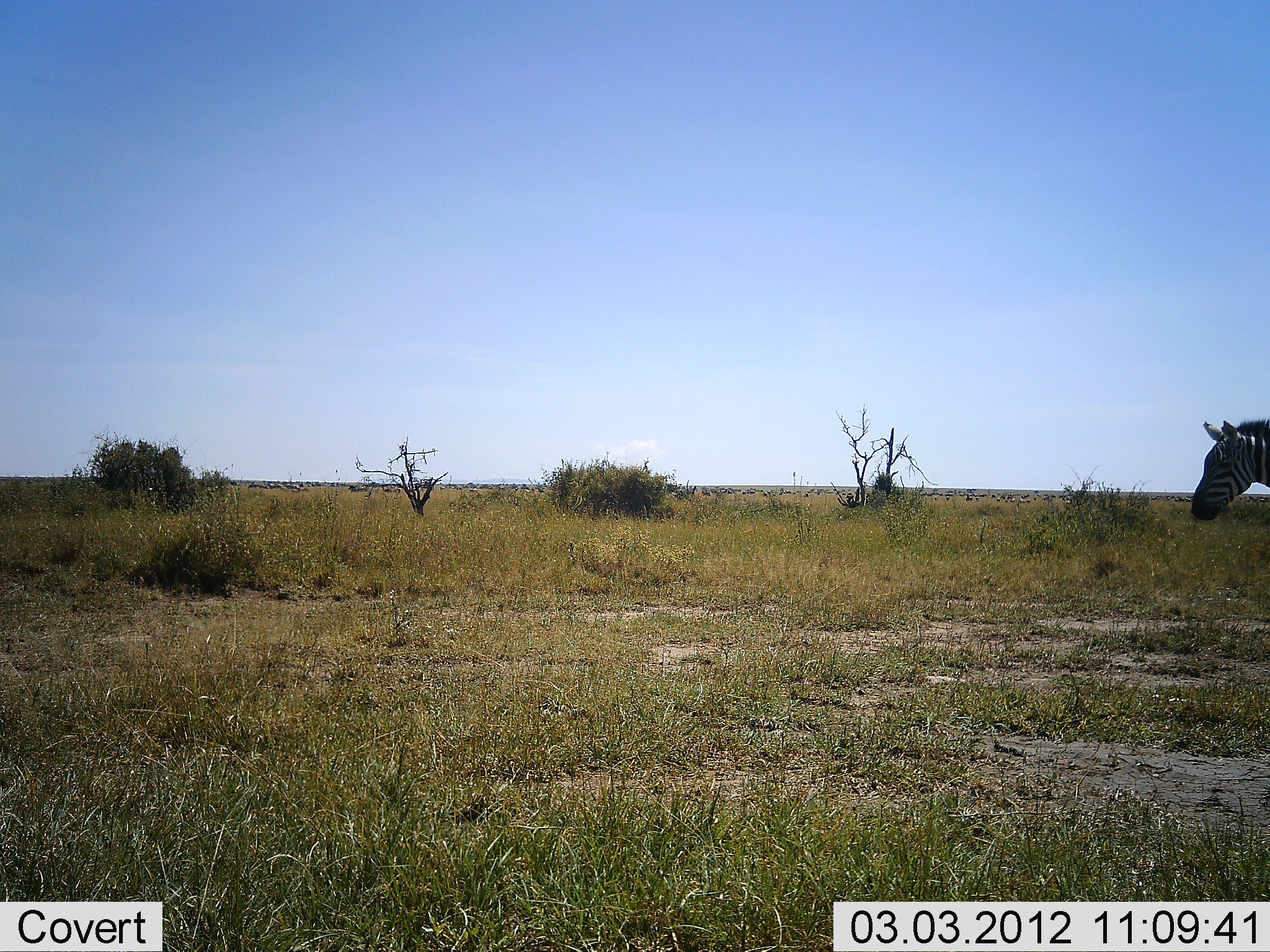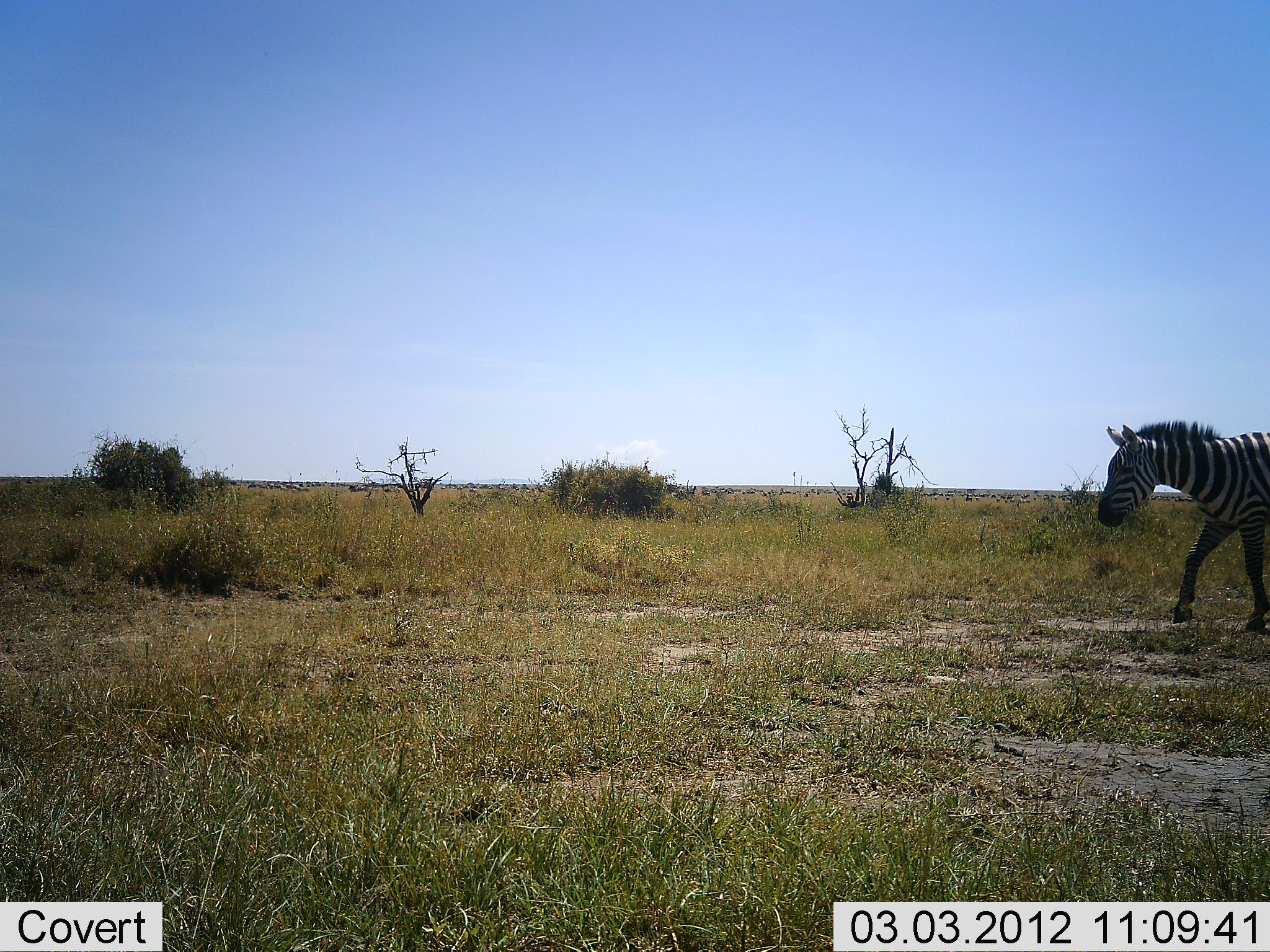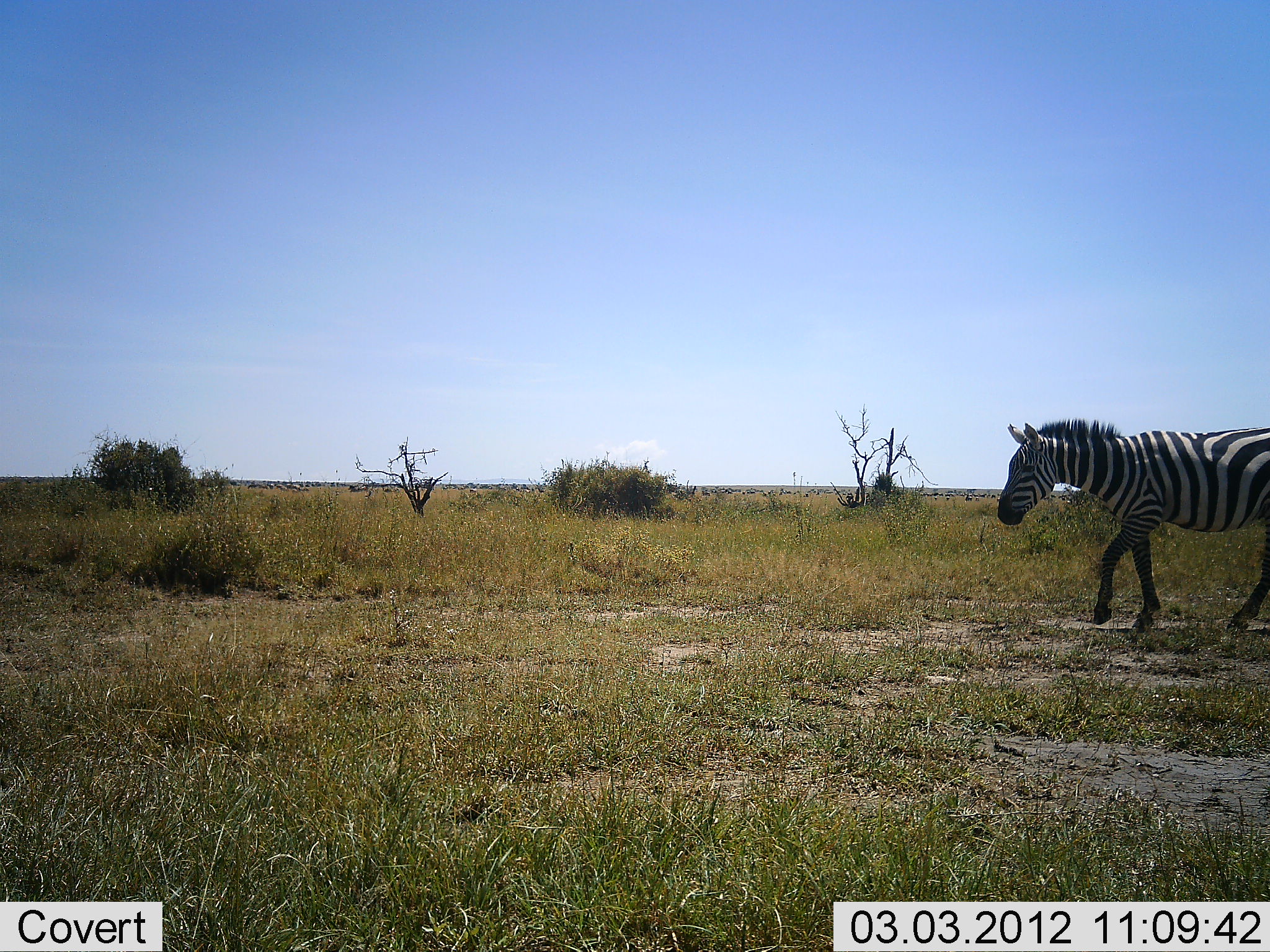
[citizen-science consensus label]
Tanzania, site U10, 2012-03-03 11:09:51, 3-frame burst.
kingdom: Animalia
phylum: Chordata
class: Mammalia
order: Perissodactyla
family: Equidae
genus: Equus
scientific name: Equus quagga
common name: plains zebra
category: zebra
Zebra (plains zebra) (Equus quagga), count 1. Behavior (volunteer vote fractions): standing 4%, resting 0%, moving 96%, interacting 0%. Young present (vote fraction): 0%. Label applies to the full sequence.